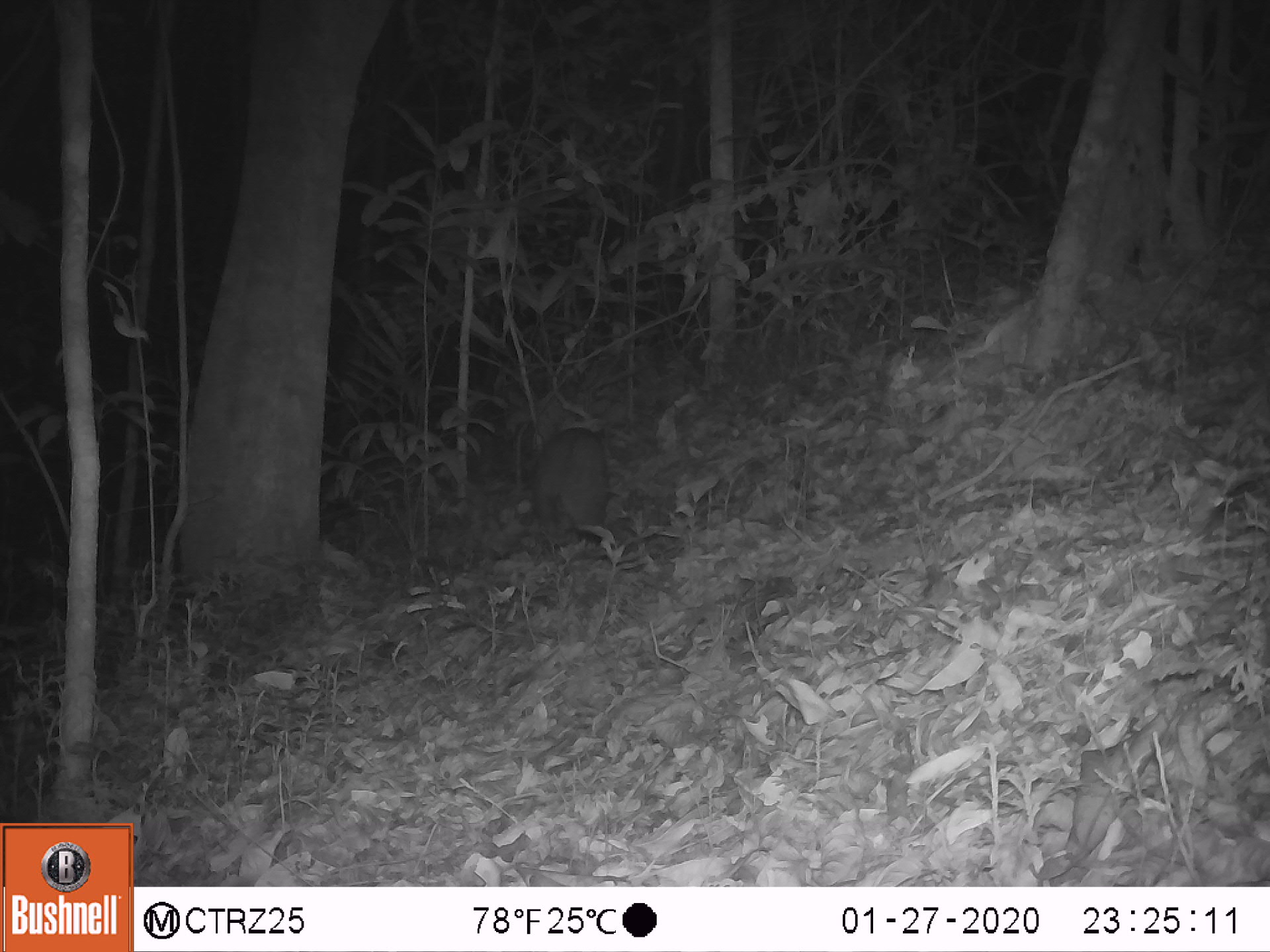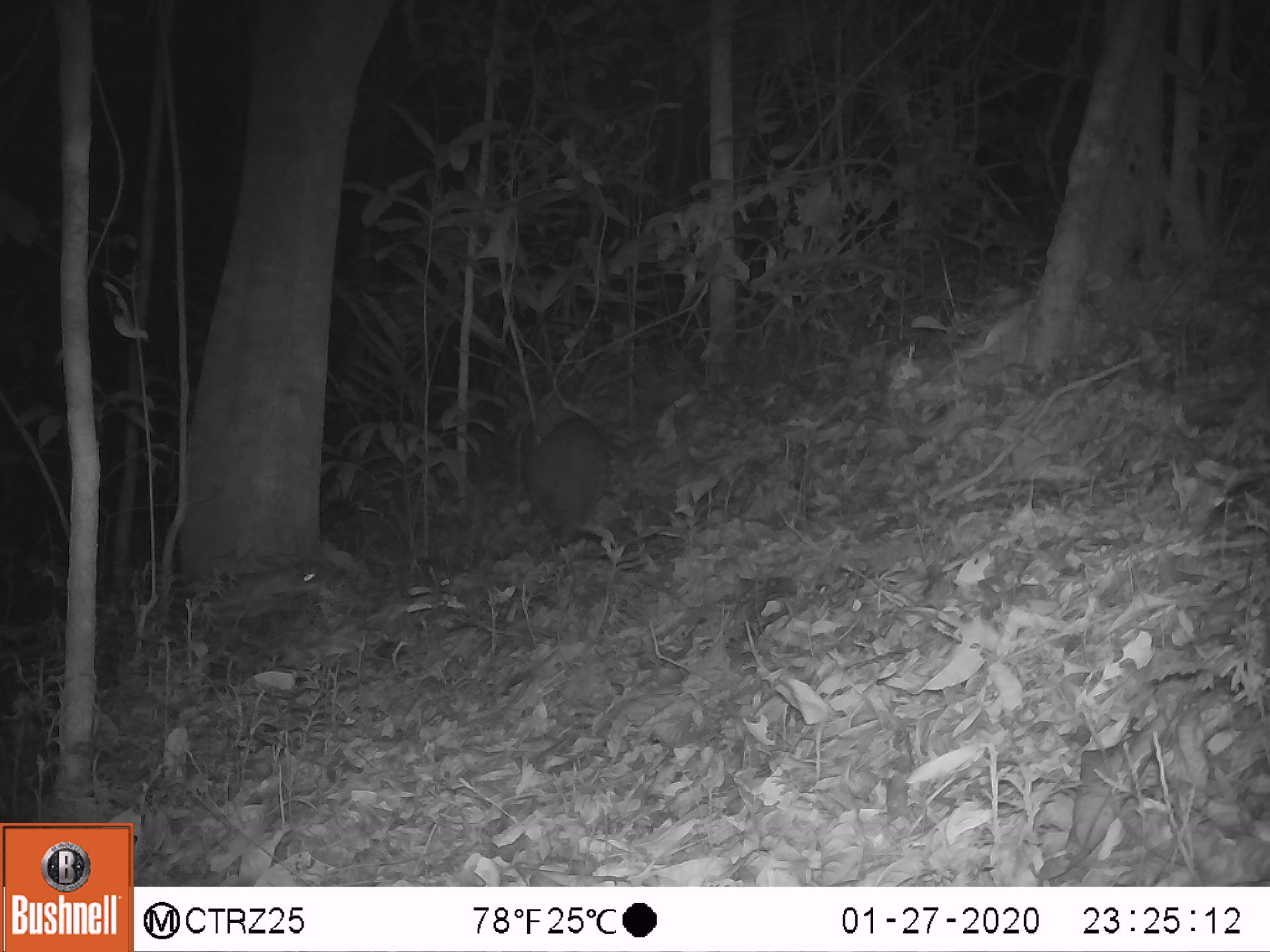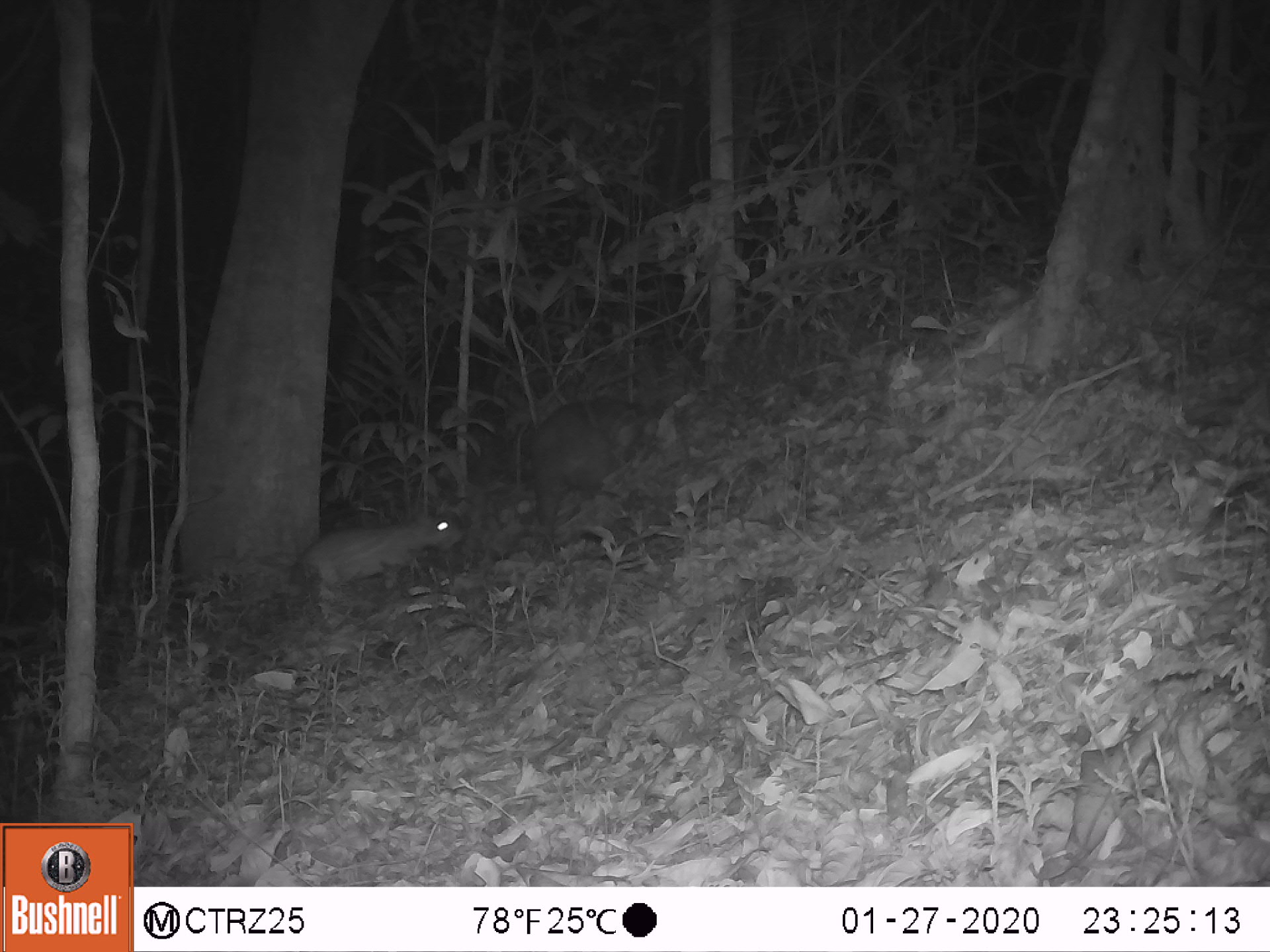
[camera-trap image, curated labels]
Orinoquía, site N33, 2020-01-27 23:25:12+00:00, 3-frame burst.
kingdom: Animalia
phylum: Chordata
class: Mammalia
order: Rodentia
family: Cuniculidae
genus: Cuniculus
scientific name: Cuniculus paca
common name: spotted paca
Spotted paca (Cuniculus paca).